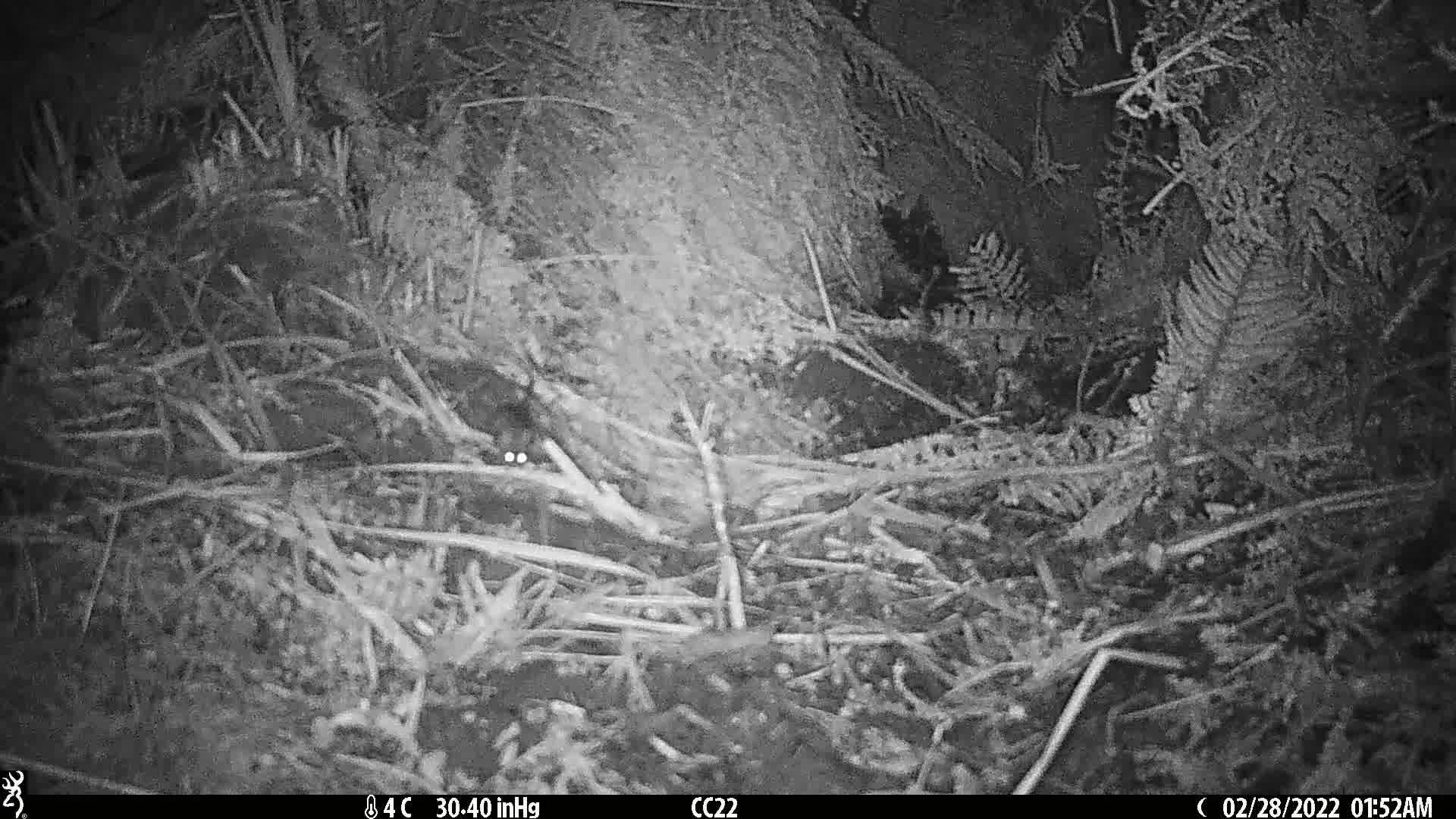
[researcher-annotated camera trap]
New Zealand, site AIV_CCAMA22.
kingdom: Animalia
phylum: Chordata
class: Mammalia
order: Rodentia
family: Muridae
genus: Mus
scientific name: Mus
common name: mouse